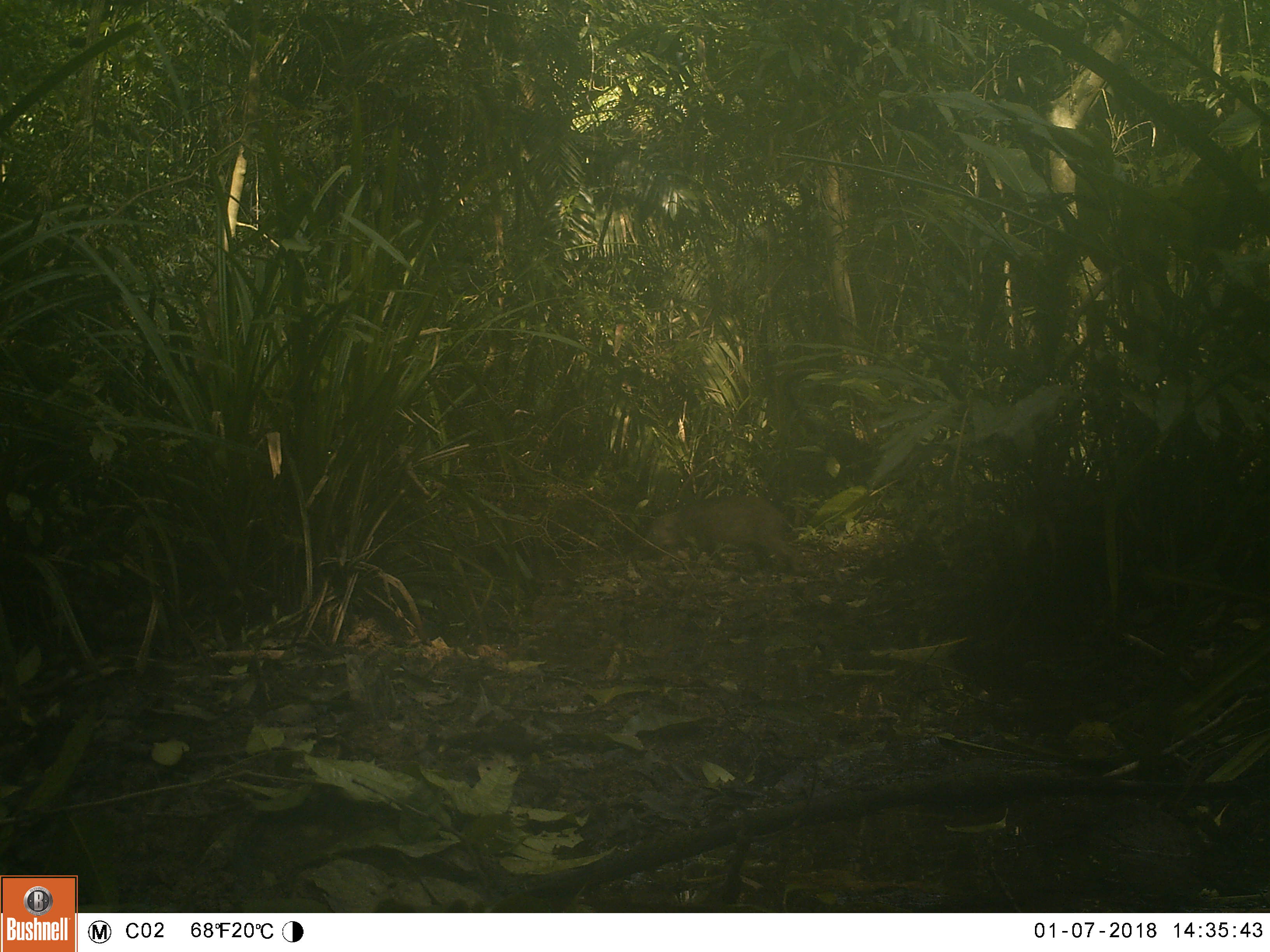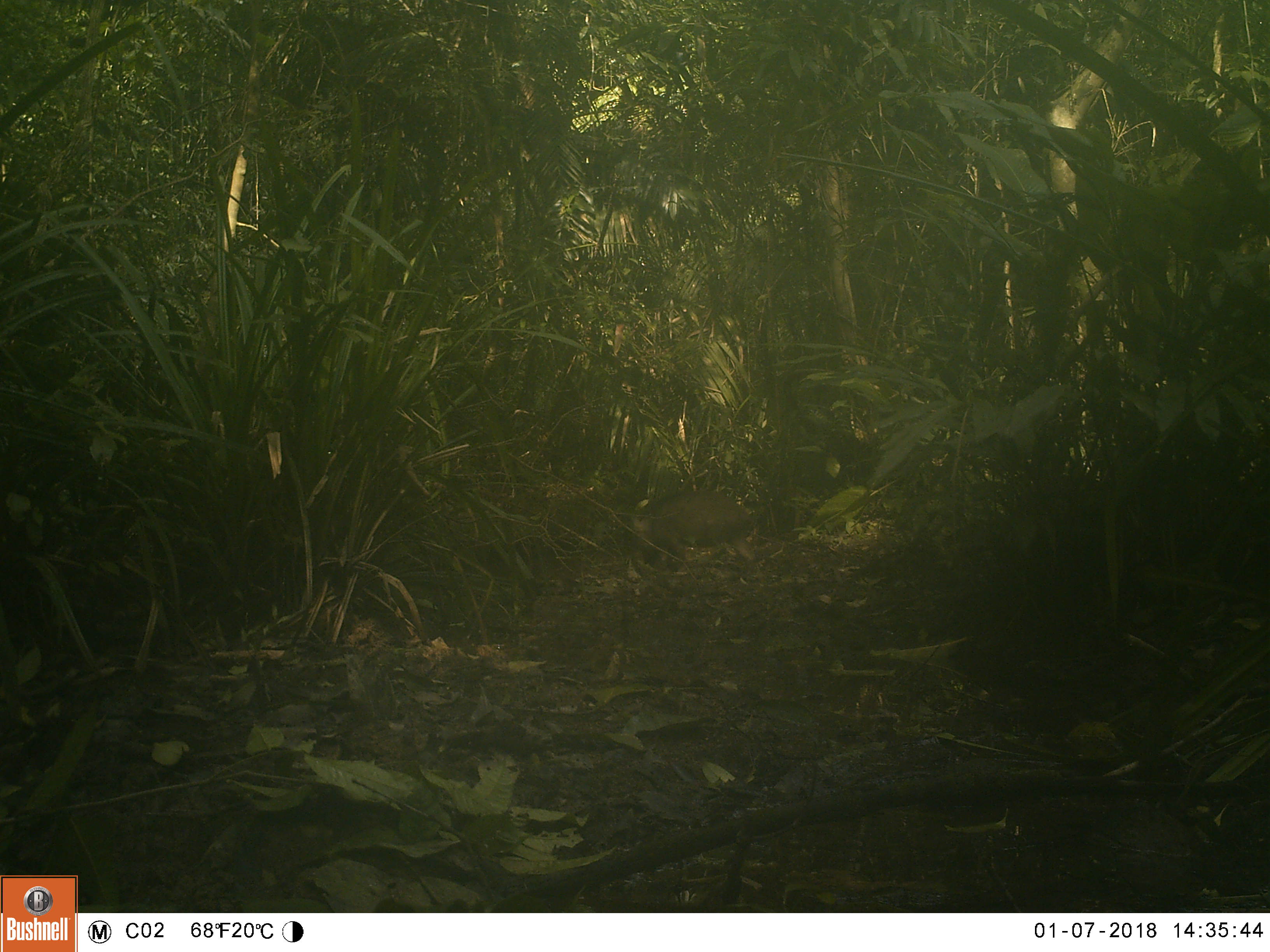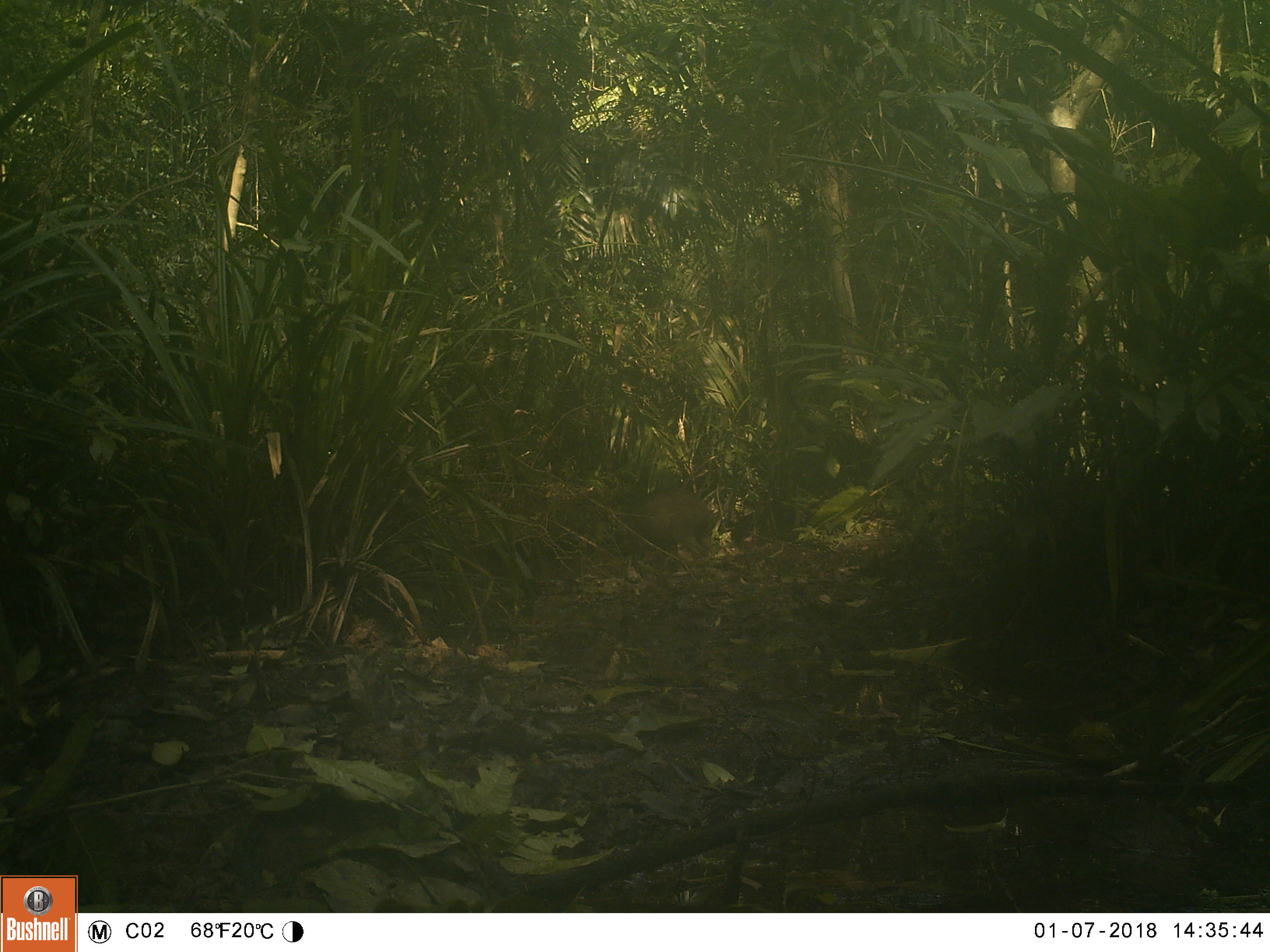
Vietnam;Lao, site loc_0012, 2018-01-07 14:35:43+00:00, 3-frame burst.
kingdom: Animalia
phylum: Chordata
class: Mammalia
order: Artiodactyla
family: Suidae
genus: Sus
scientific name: Sus scrofa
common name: eurasian wild pig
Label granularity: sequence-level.